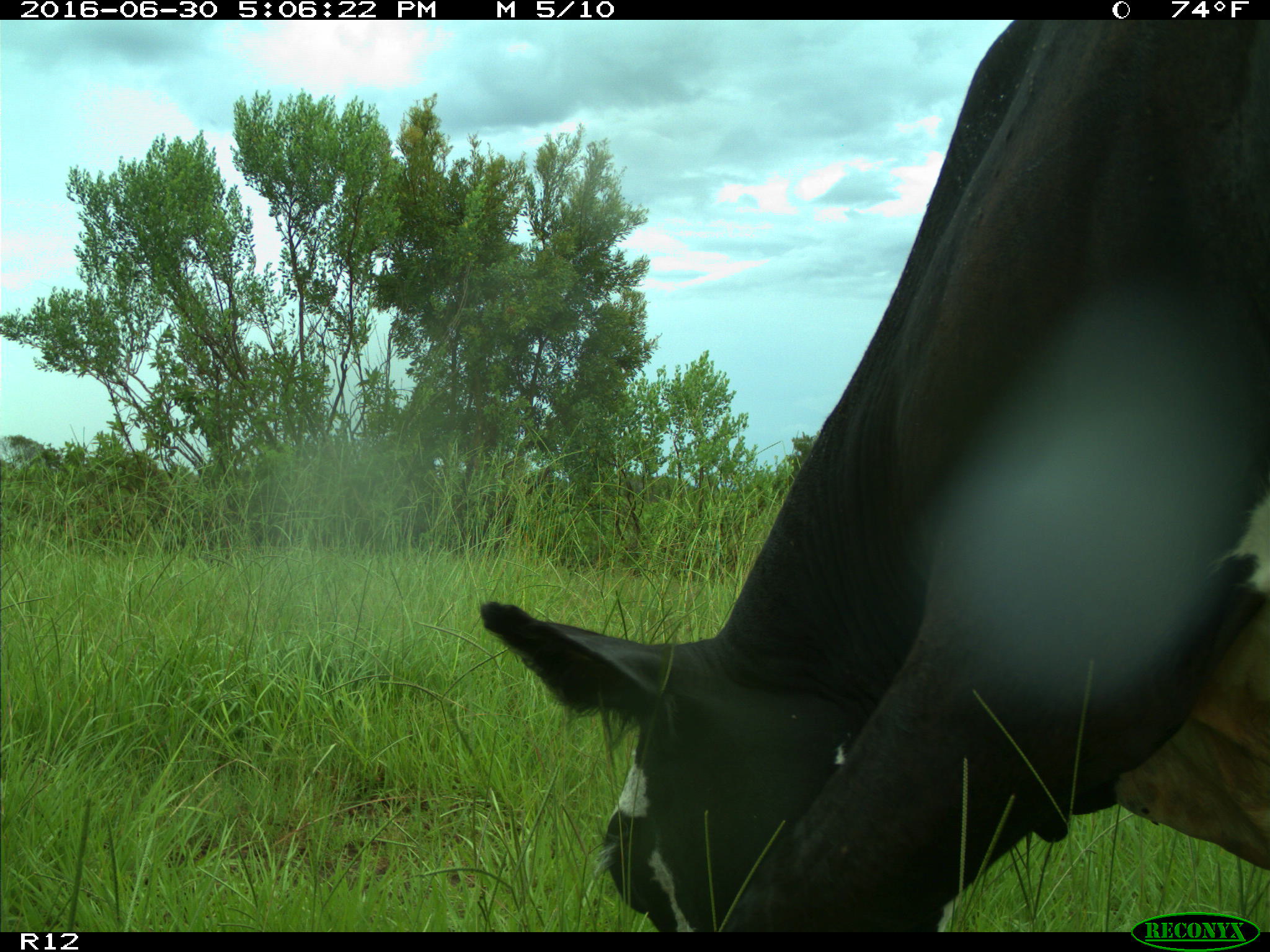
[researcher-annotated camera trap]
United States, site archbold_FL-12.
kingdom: Animalia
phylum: Chordata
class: Mammalia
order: Artiodactyla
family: Bovidae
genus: Bos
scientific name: Bos taurus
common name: domestic cow